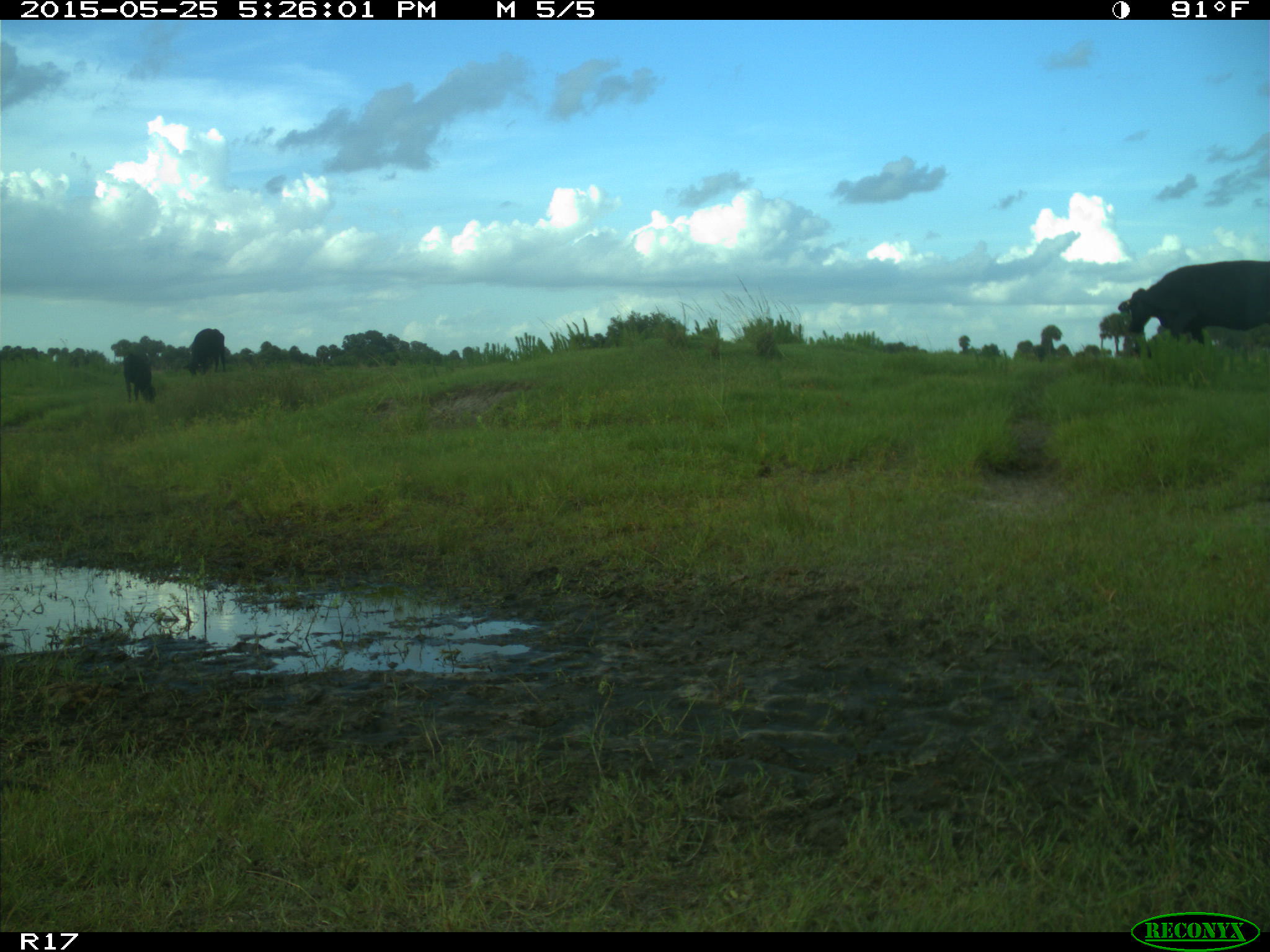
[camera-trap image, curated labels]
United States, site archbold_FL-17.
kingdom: Animalia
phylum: Chordata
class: Mammalia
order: Artiodactyla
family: Bovidae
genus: Bos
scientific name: Bos taurus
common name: domestic cow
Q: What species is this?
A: Bos taurus (domestic cow).